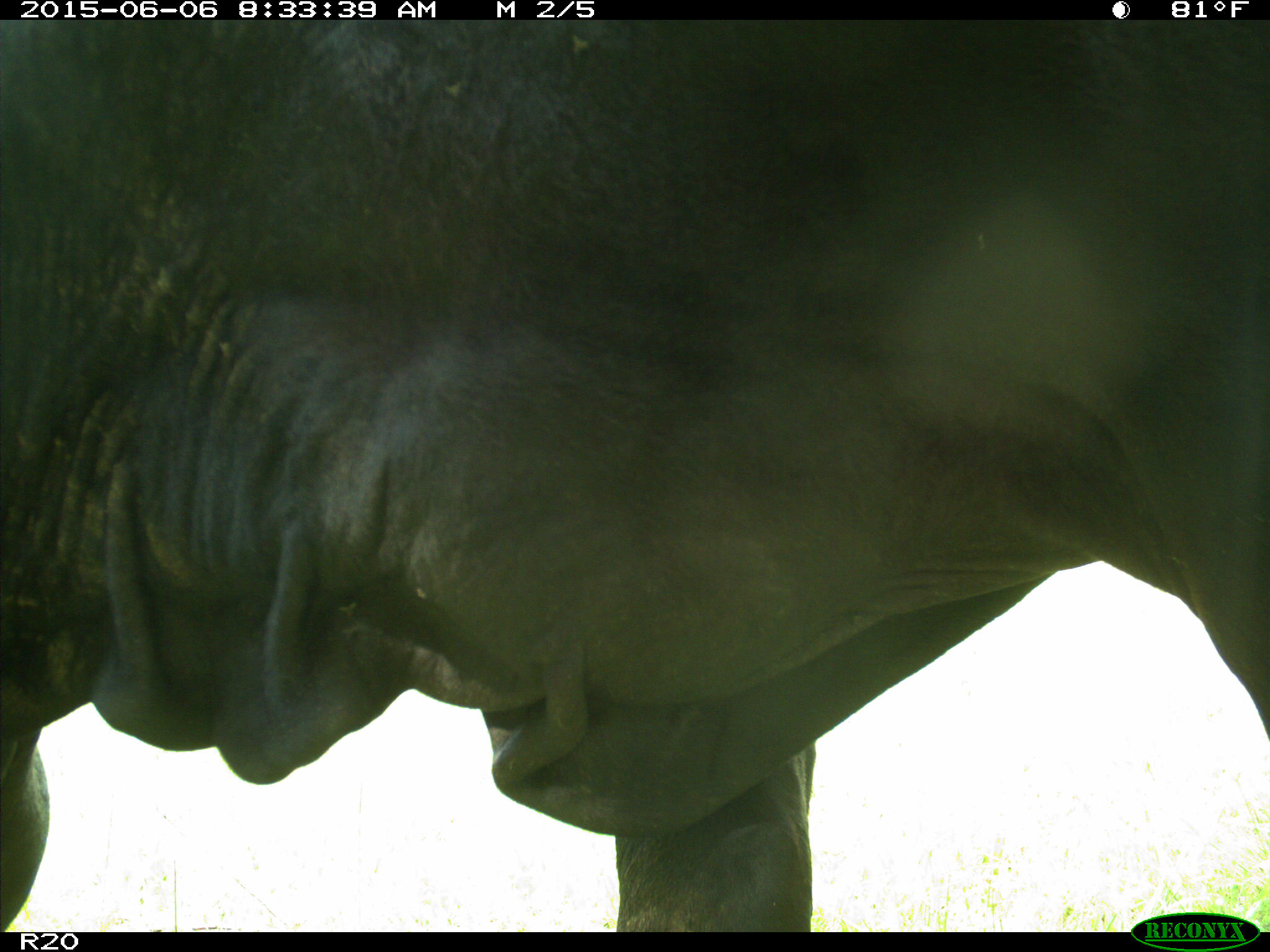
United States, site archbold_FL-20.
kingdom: Animalia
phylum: Chordata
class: Mammalia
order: Artiodactyla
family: Bovidae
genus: Bos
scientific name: Bos taurus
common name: domestic cow